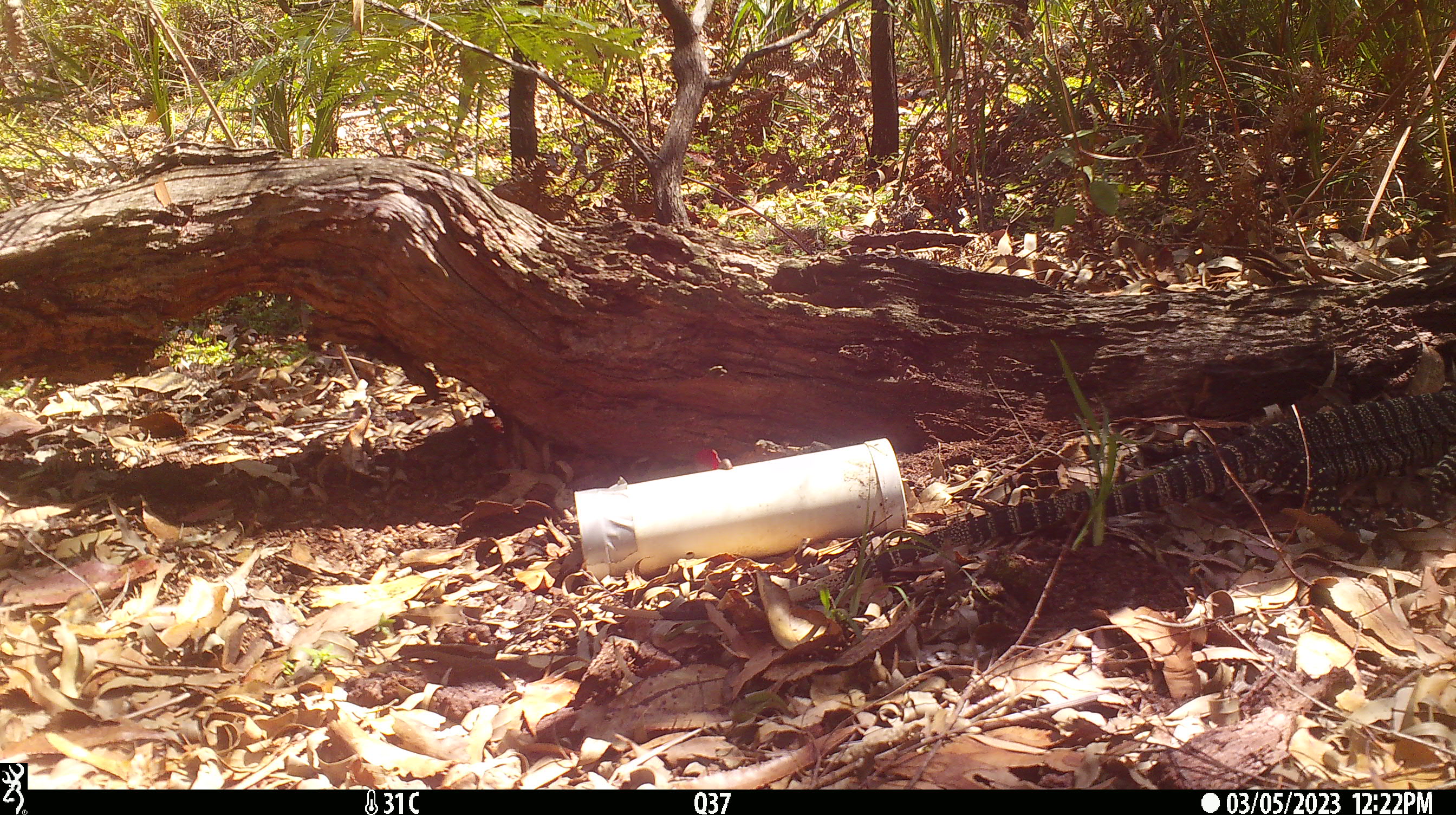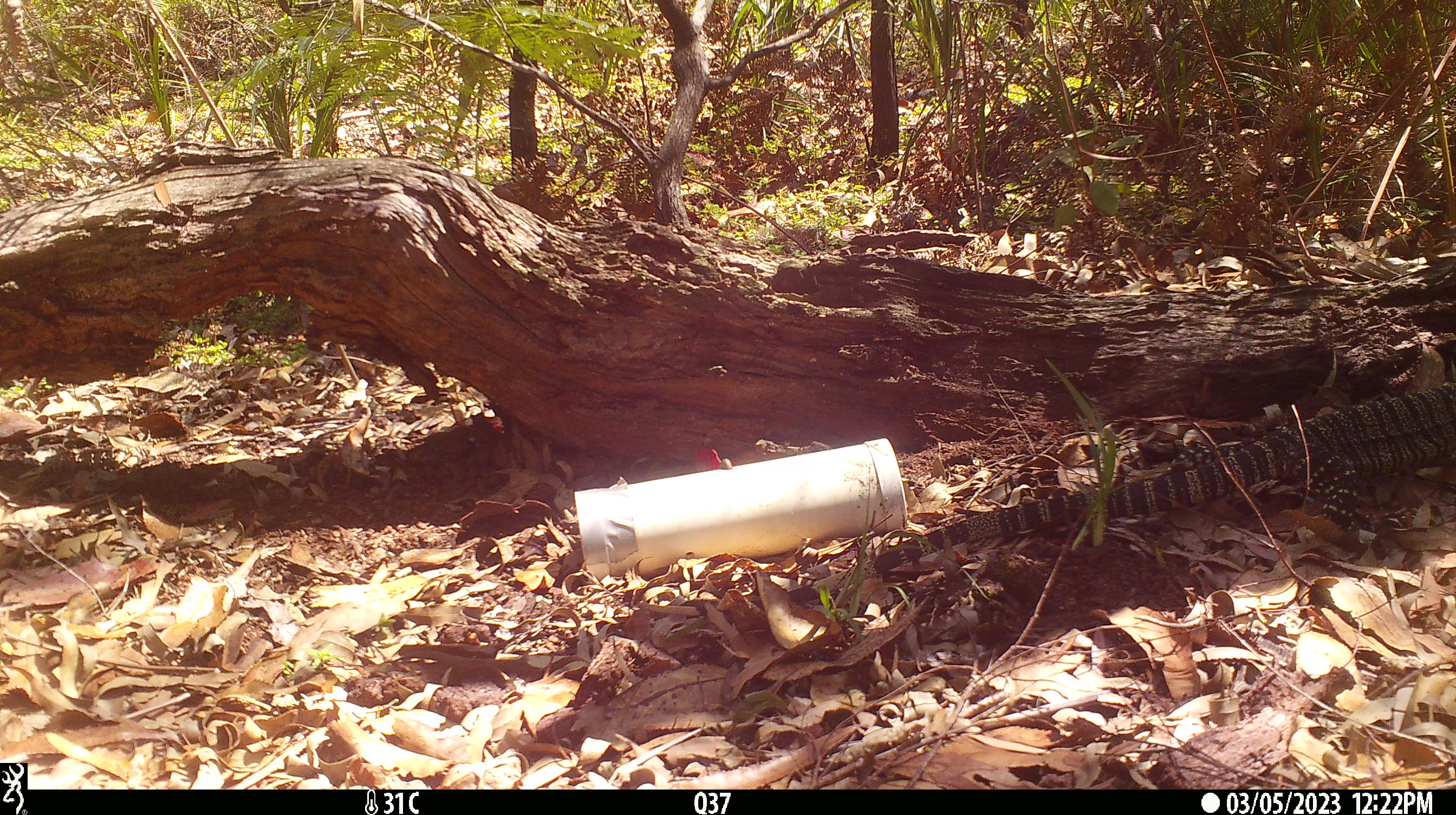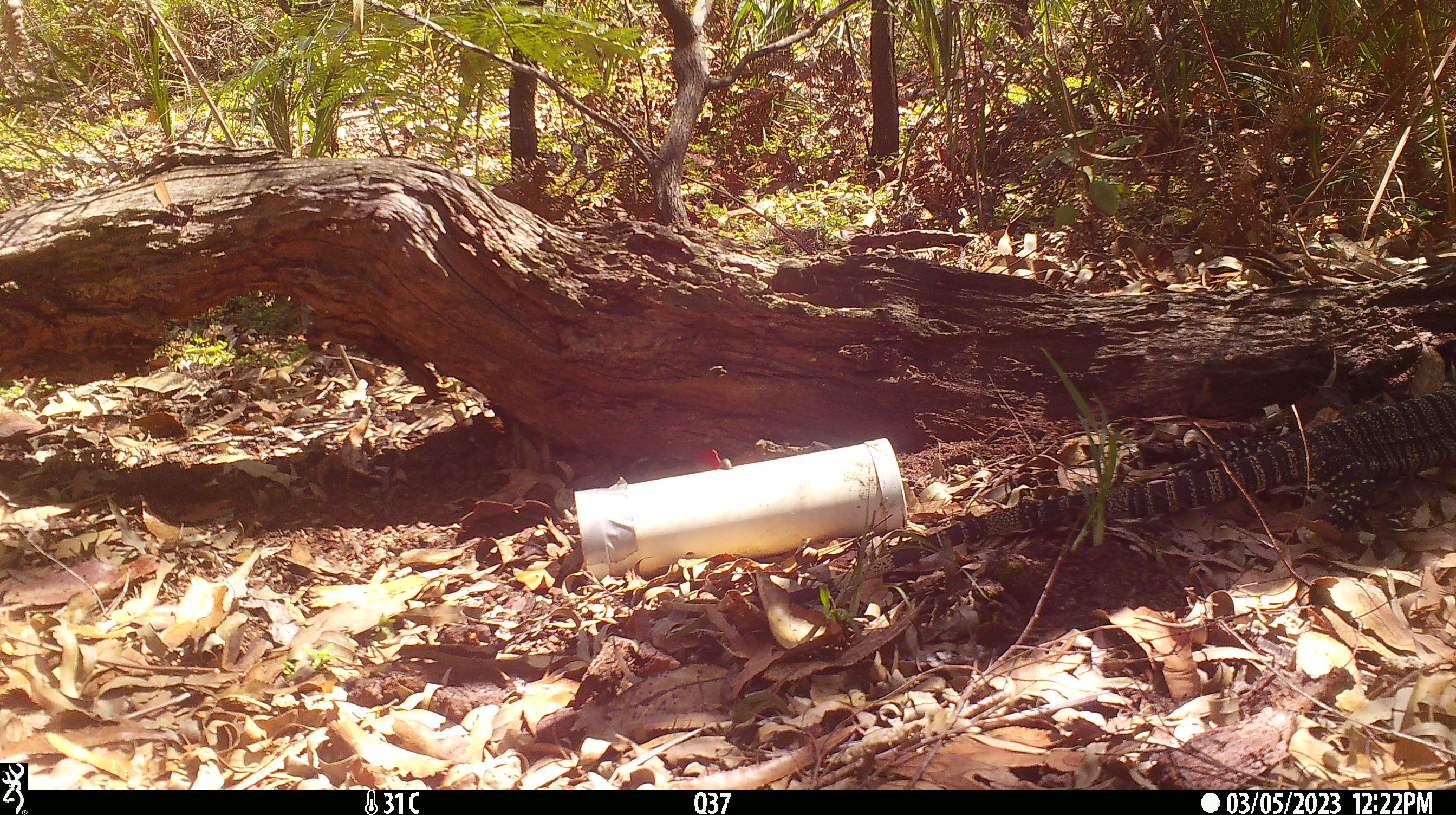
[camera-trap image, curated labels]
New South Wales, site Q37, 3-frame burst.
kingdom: Animalia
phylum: Chordata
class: Reptilia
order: Squamata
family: Varanidae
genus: Varanus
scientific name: Varanus varius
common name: lace monitor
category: goanna